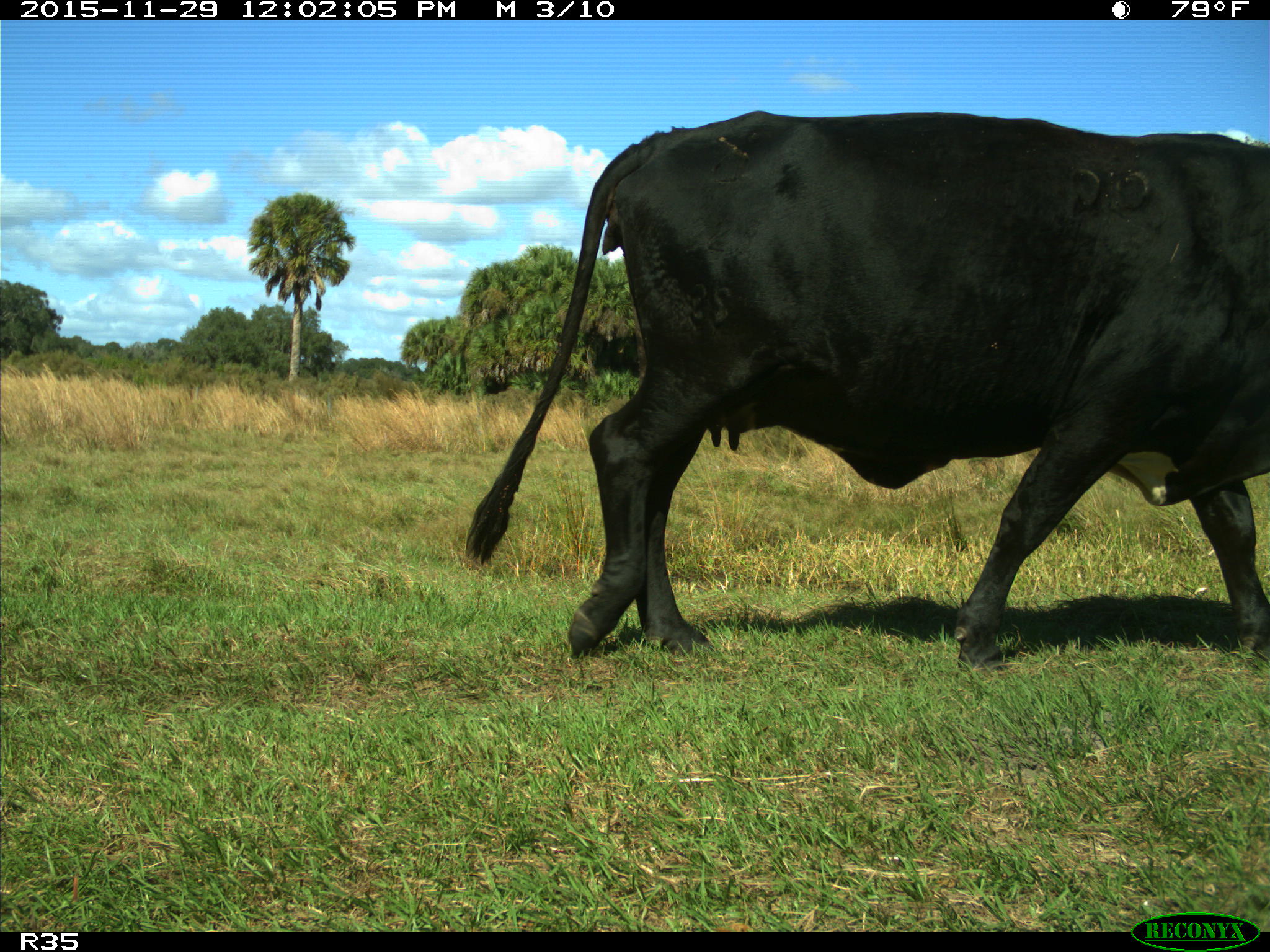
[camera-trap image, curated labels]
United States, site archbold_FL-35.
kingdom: Animalia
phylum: Chordata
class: Mammalia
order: Artiodactyla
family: Bovidae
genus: Bos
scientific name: Bos taurus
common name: domestic cow